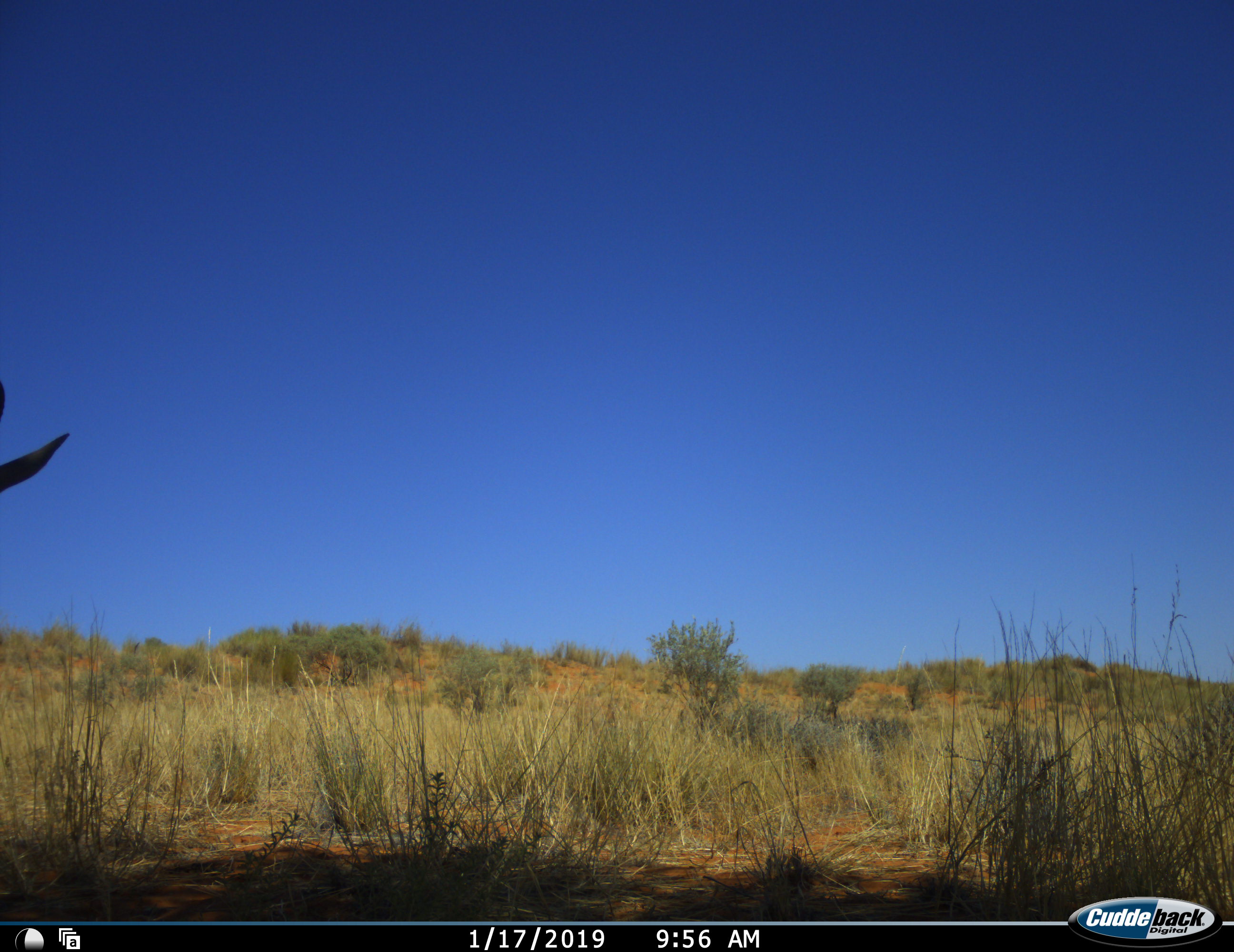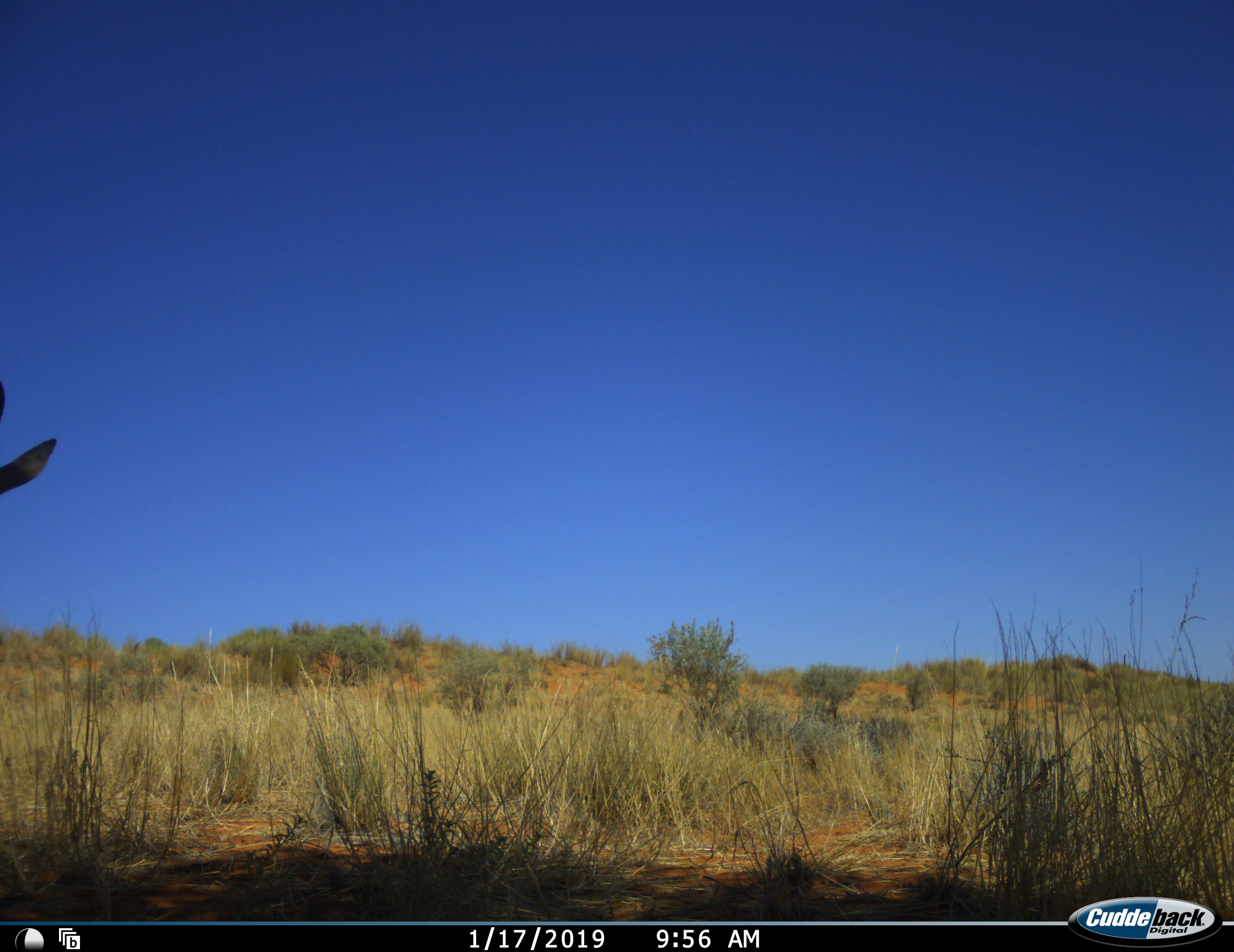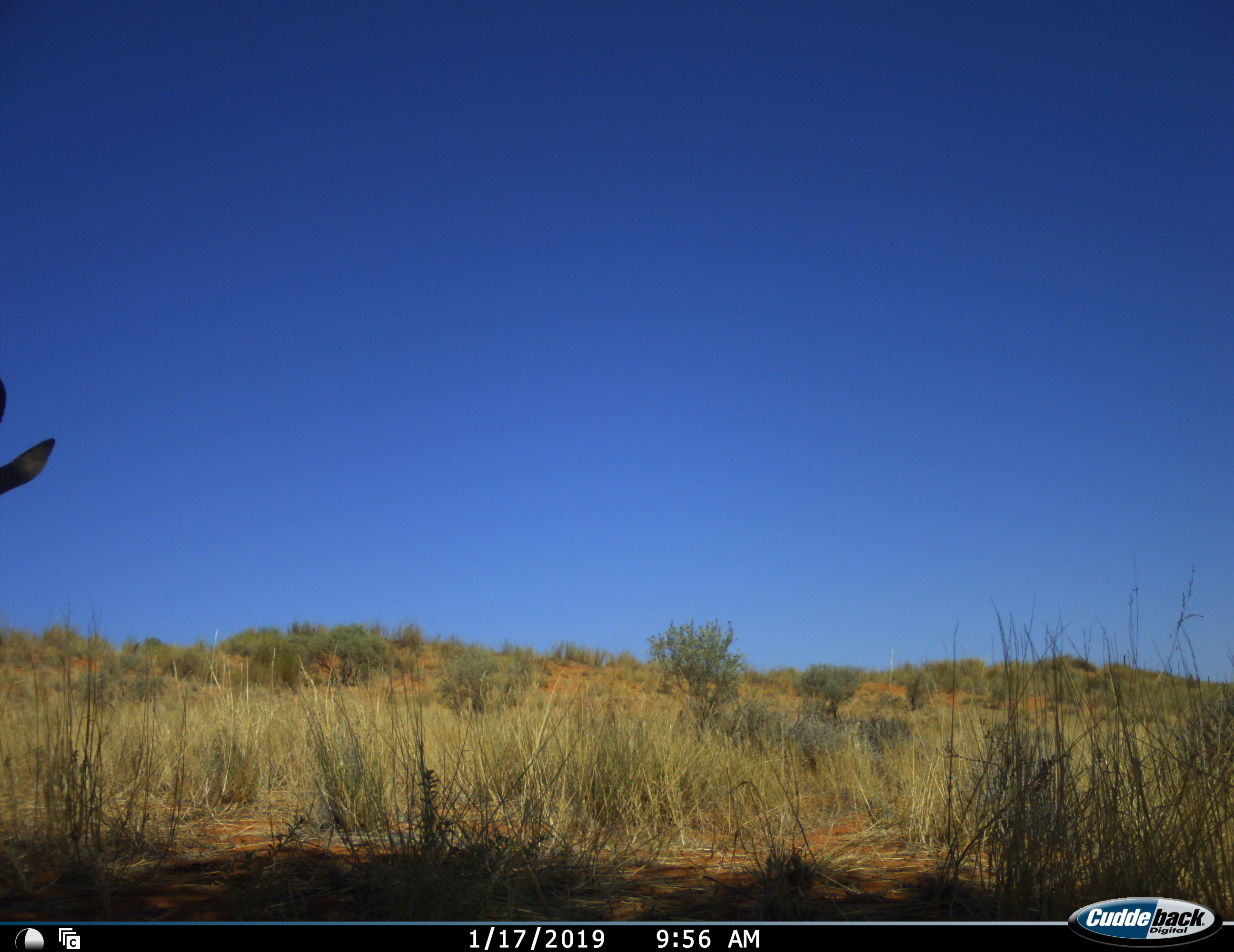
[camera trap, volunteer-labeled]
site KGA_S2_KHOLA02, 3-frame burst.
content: unidentified animal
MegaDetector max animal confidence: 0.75